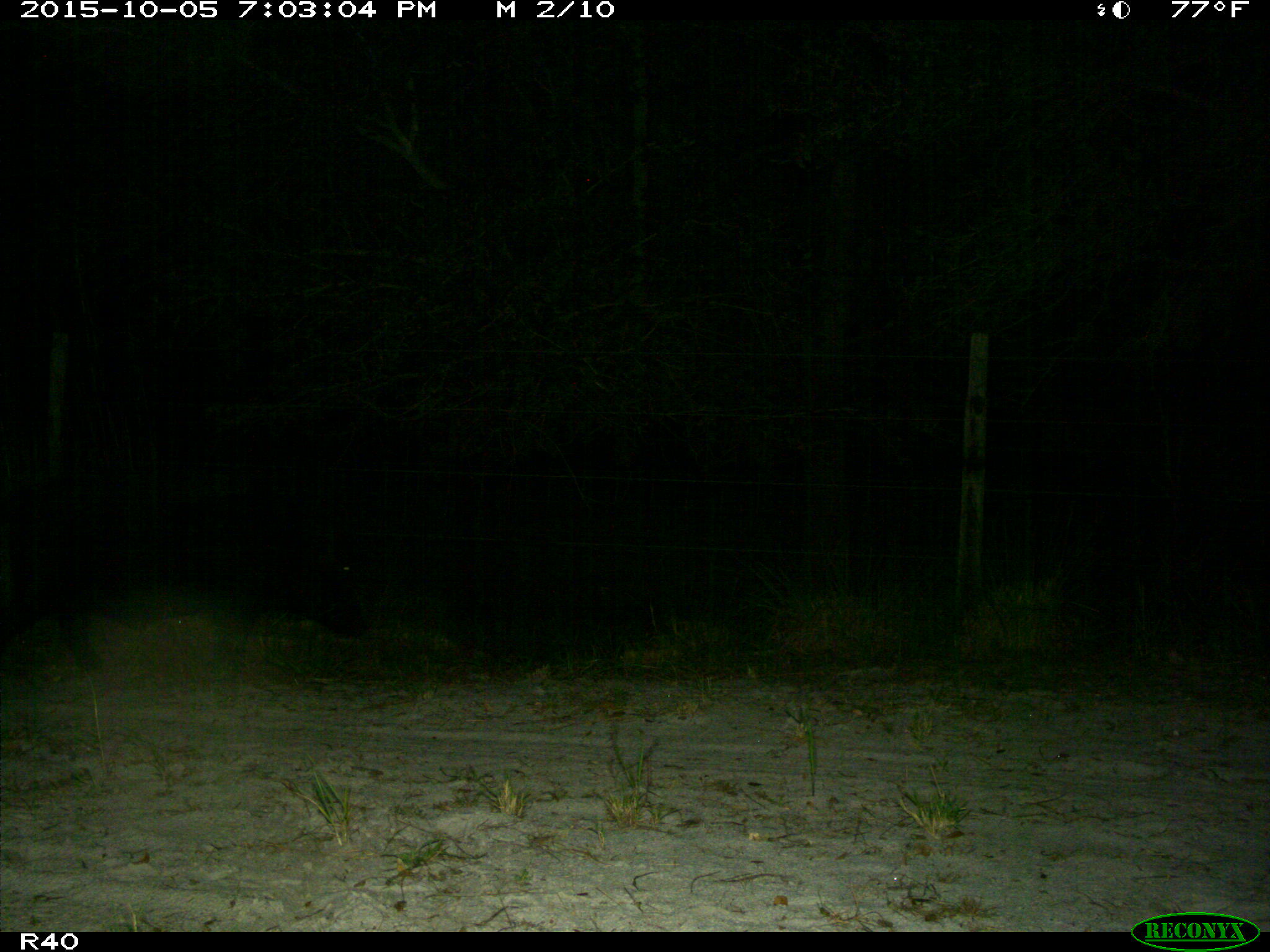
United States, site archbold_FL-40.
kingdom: Animalia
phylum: Chordata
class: Mammalia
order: Artiodactyla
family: Suidae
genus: Sus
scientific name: Sus scrofa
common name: wild boar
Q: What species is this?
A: Sus scrofa (wild boar).